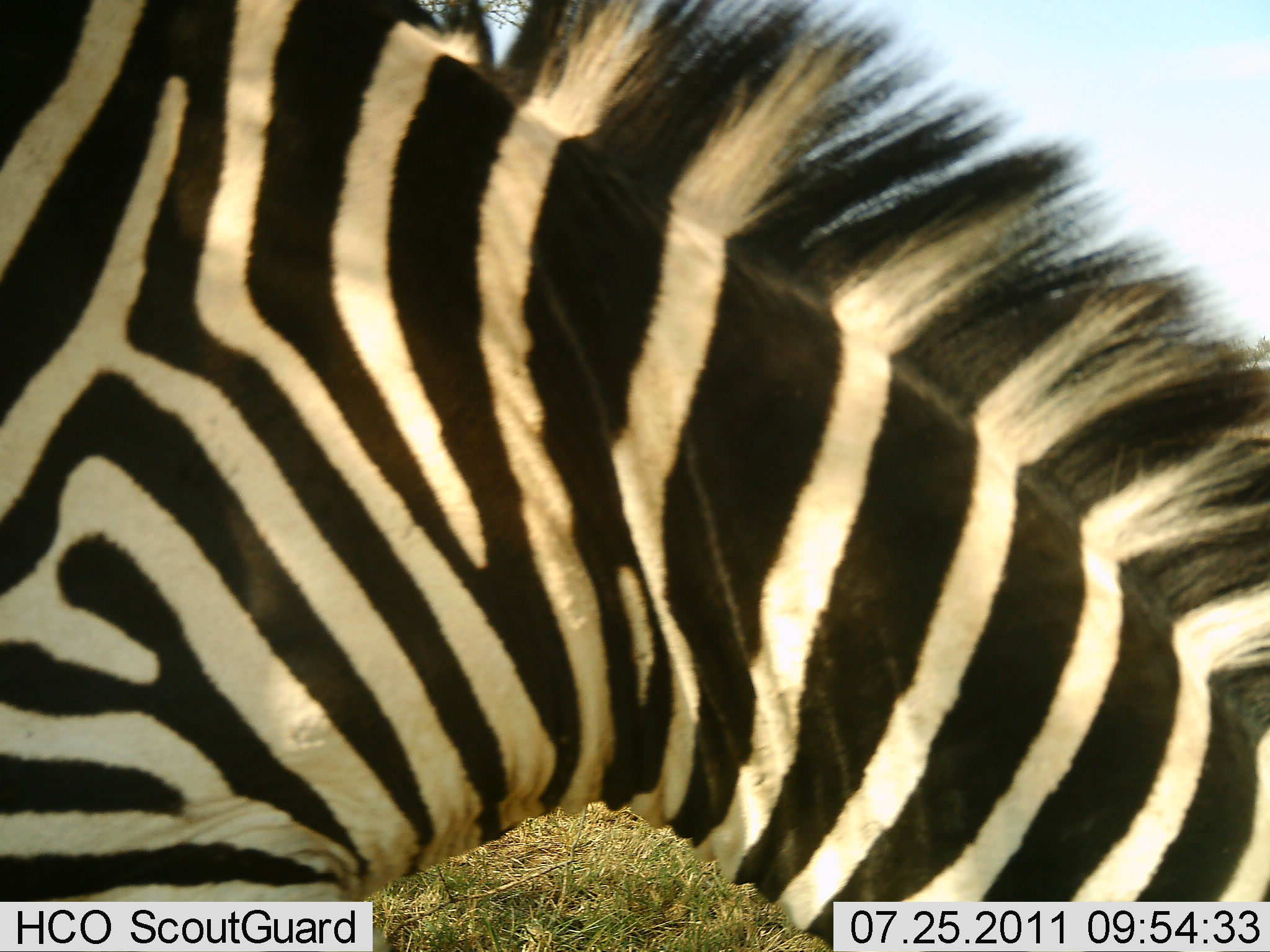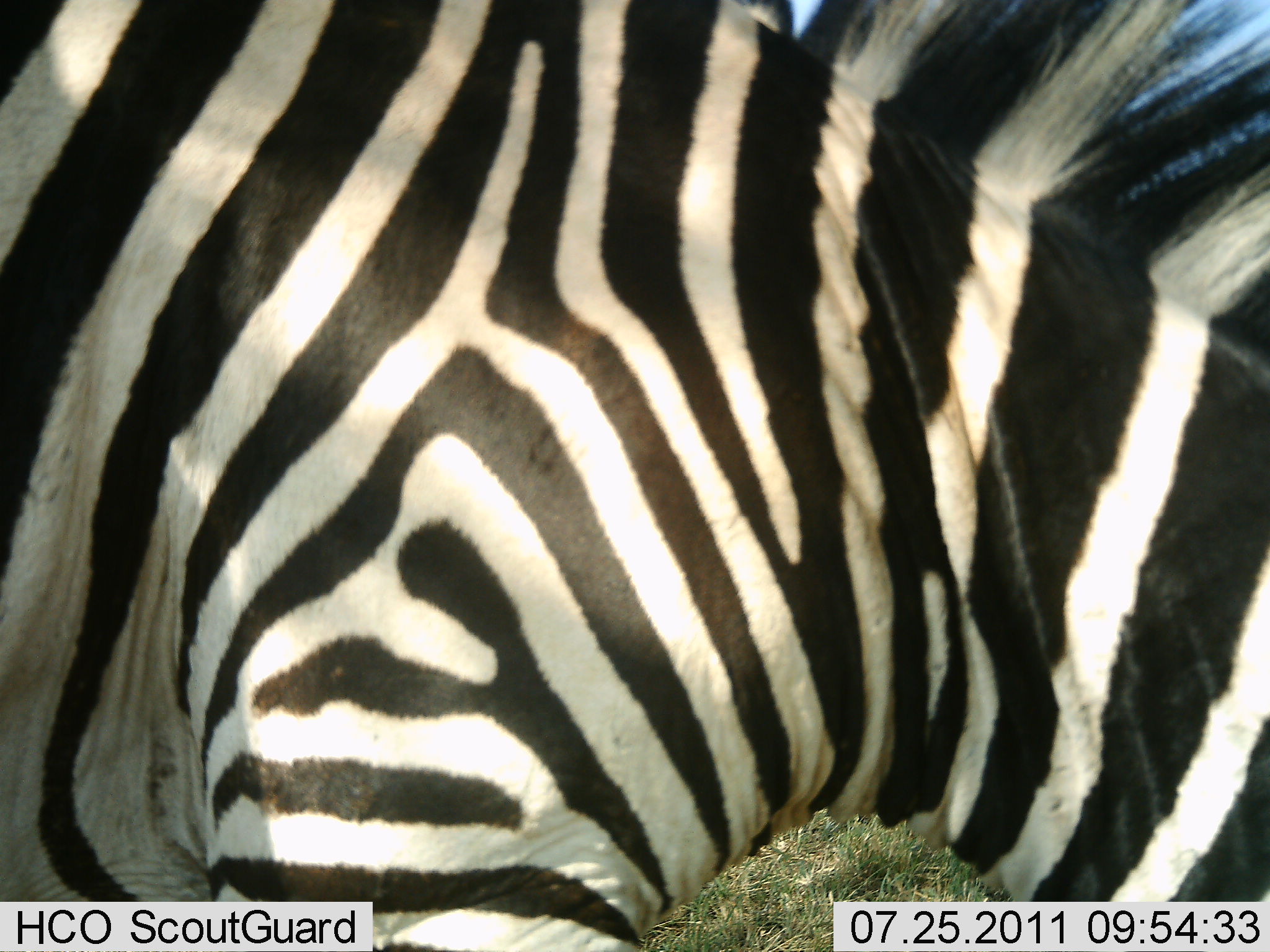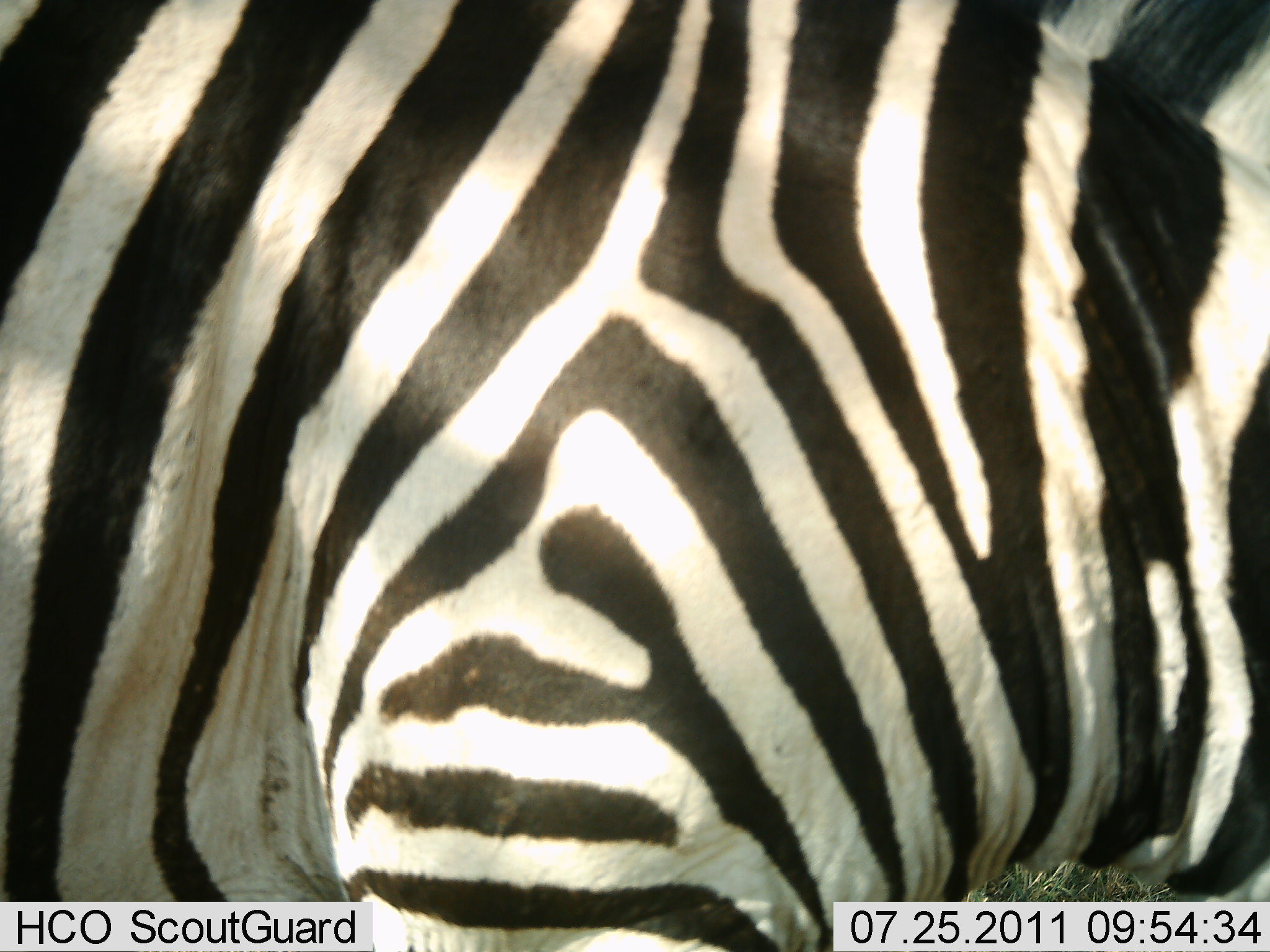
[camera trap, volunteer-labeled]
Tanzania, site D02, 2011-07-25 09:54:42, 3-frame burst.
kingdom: Animalia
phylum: Chordata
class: Mammalia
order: Perissodactyla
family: Equidae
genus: Equus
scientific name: Equus quagga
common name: plains zebra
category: zebra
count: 1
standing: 30%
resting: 0%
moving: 40%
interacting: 0%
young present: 0%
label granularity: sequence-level